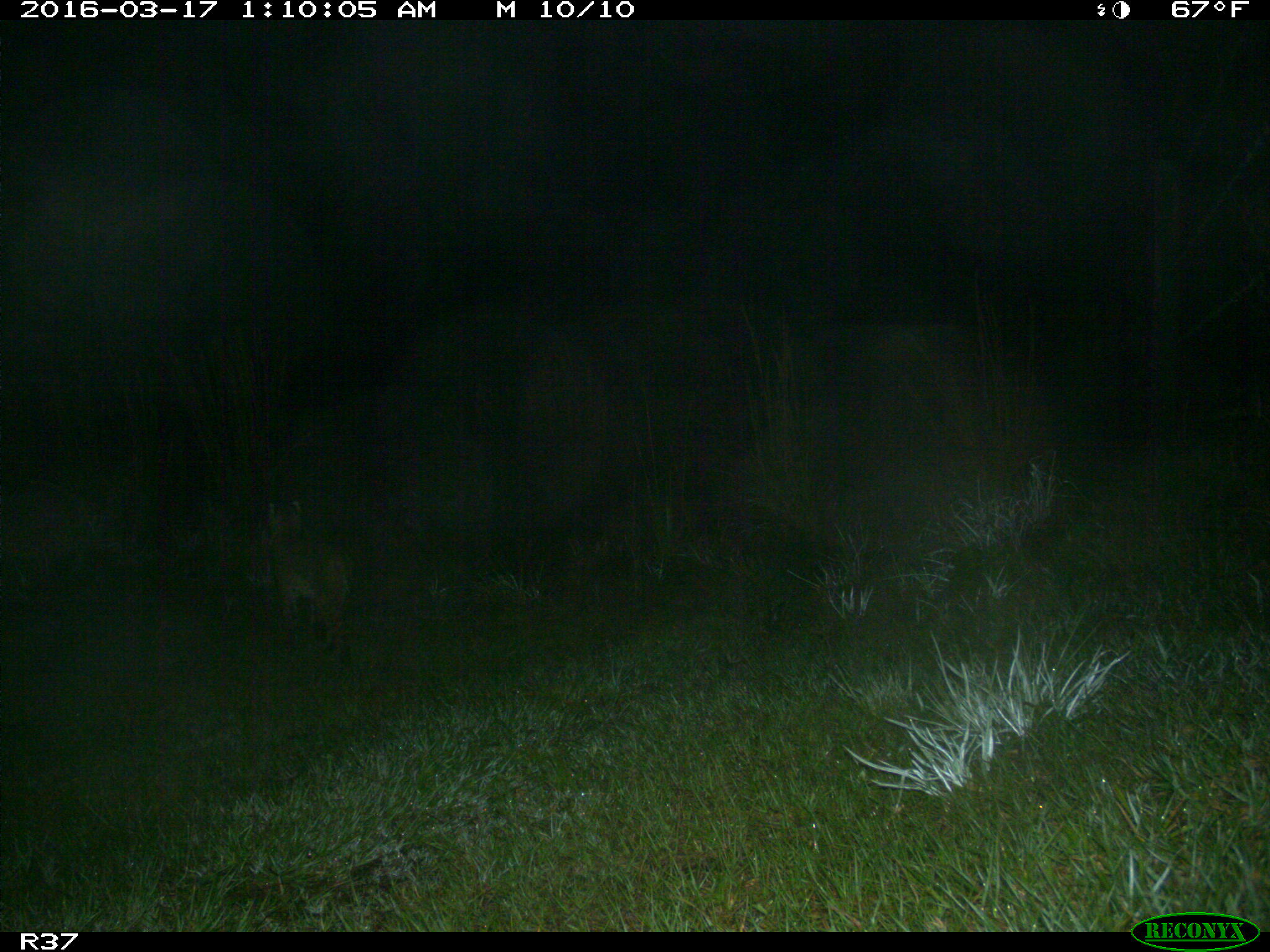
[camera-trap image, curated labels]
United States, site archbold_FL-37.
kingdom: Animalia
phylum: Chordata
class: Mammalia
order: Carnivora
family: Felidae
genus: Lynx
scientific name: Lynx rufus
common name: bobcat